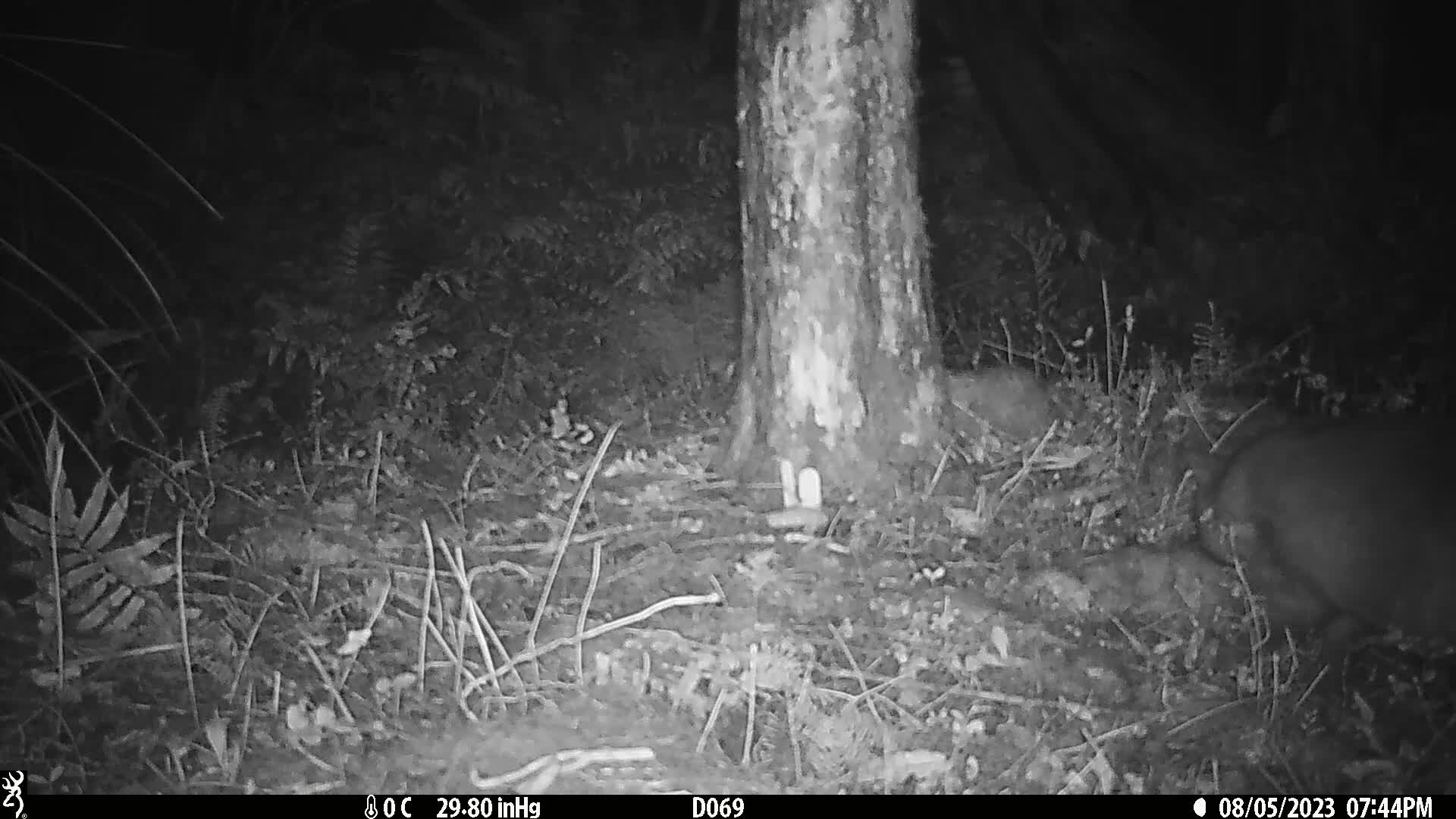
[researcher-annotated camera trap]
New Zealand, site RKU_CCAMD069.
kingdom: Animalia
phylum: Chordata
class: Mammalia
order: Diprotodontia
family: Phalangeridae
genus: Trichosurus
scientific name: Trichosurus vulpecula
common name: common brushtail possum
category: possum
Possum (common brushtail possum) (Trichosurus vulpecula).